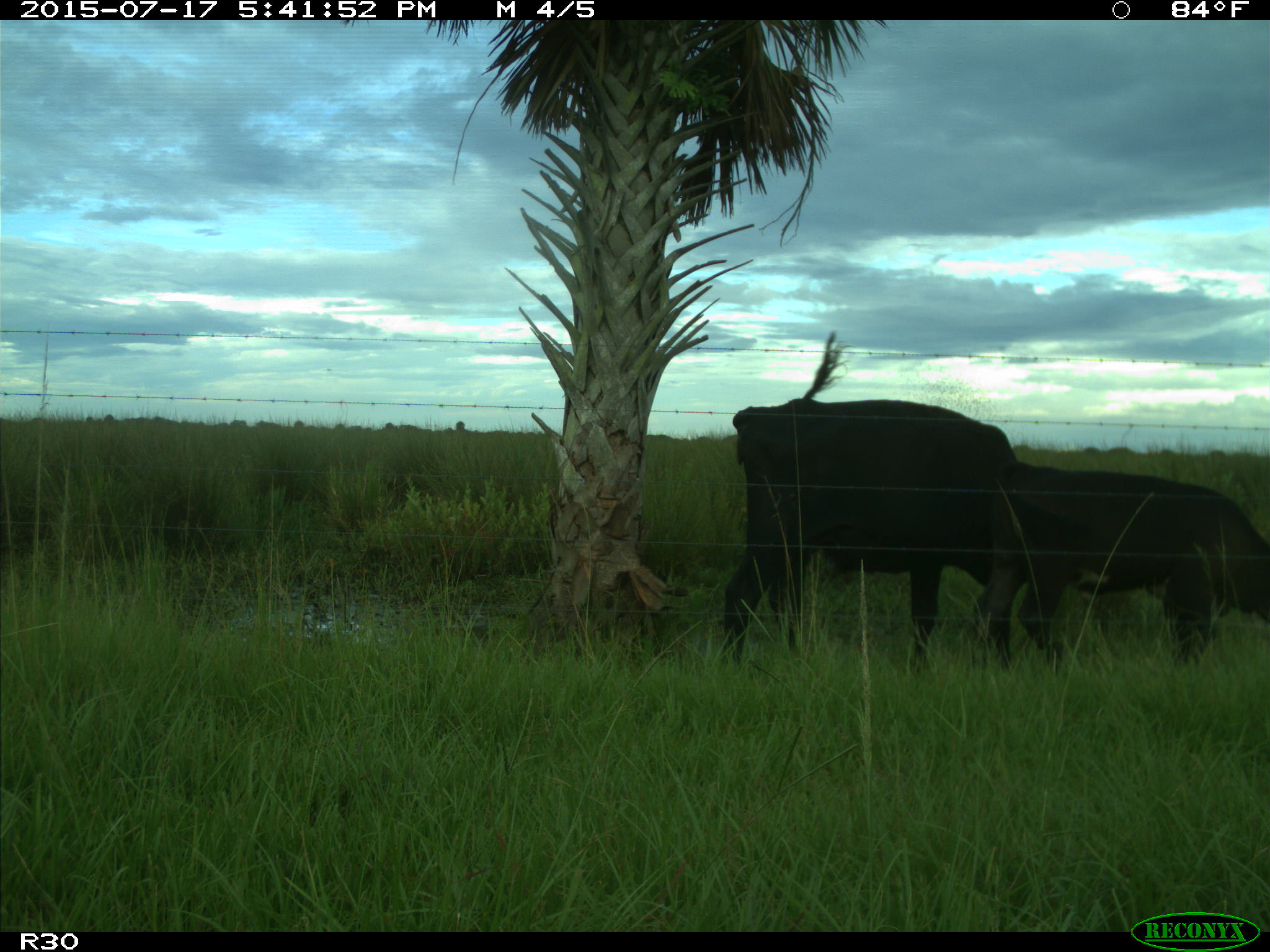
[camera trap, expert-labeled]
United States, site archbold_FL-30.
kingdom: Animalia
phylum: Chordata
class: Mammalia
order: Artiodactyla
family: Bovidae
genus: Bos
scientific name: Bos taurus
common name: domestic cow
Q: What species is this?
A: Bos taurus (domestic cow).